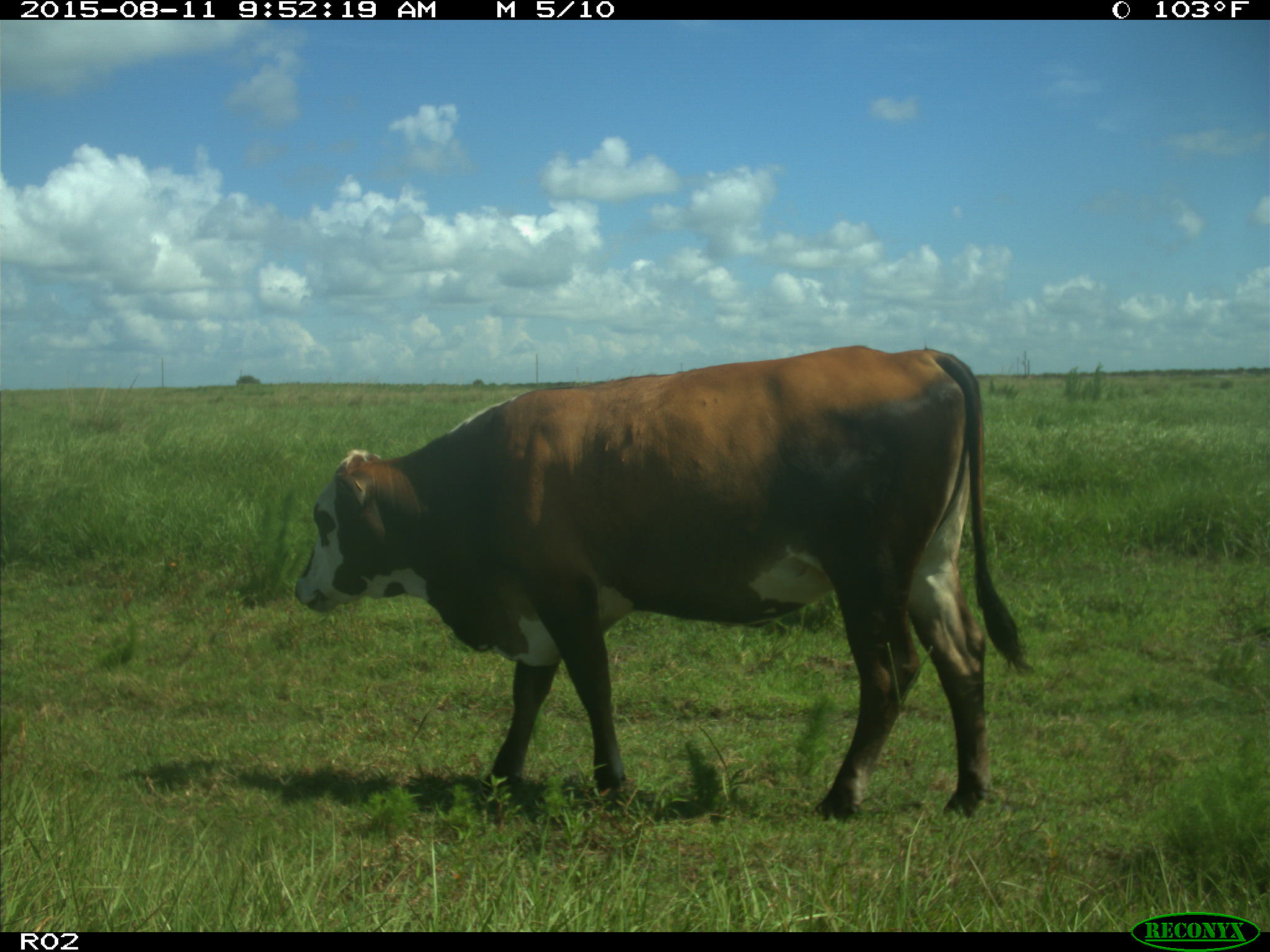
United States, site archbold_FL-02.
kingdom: Animalia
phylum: Chordata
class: Mammalia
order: Artiodactyla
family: Bovidae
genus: Bos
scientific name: Bos taurus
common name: domestic cow